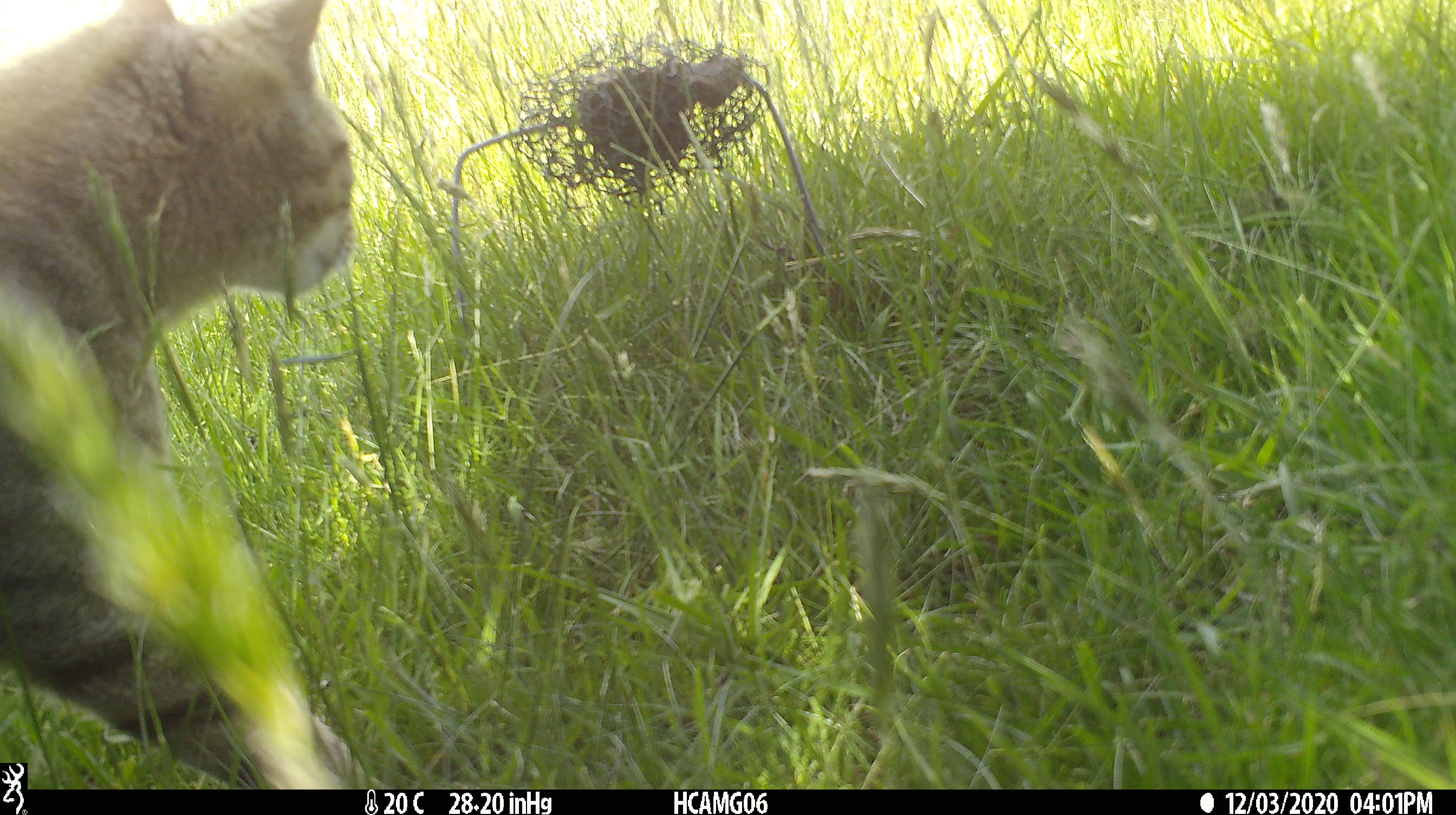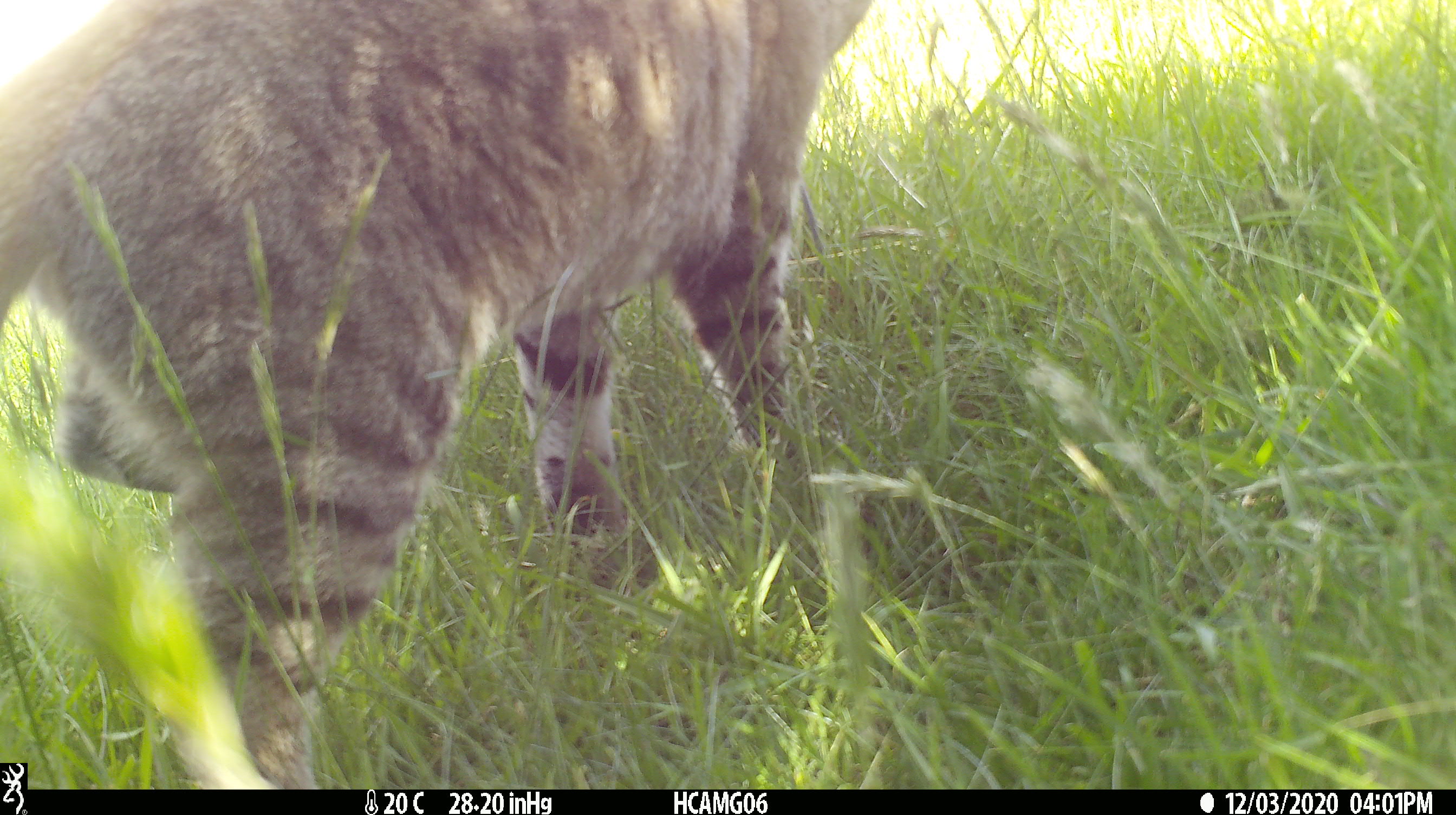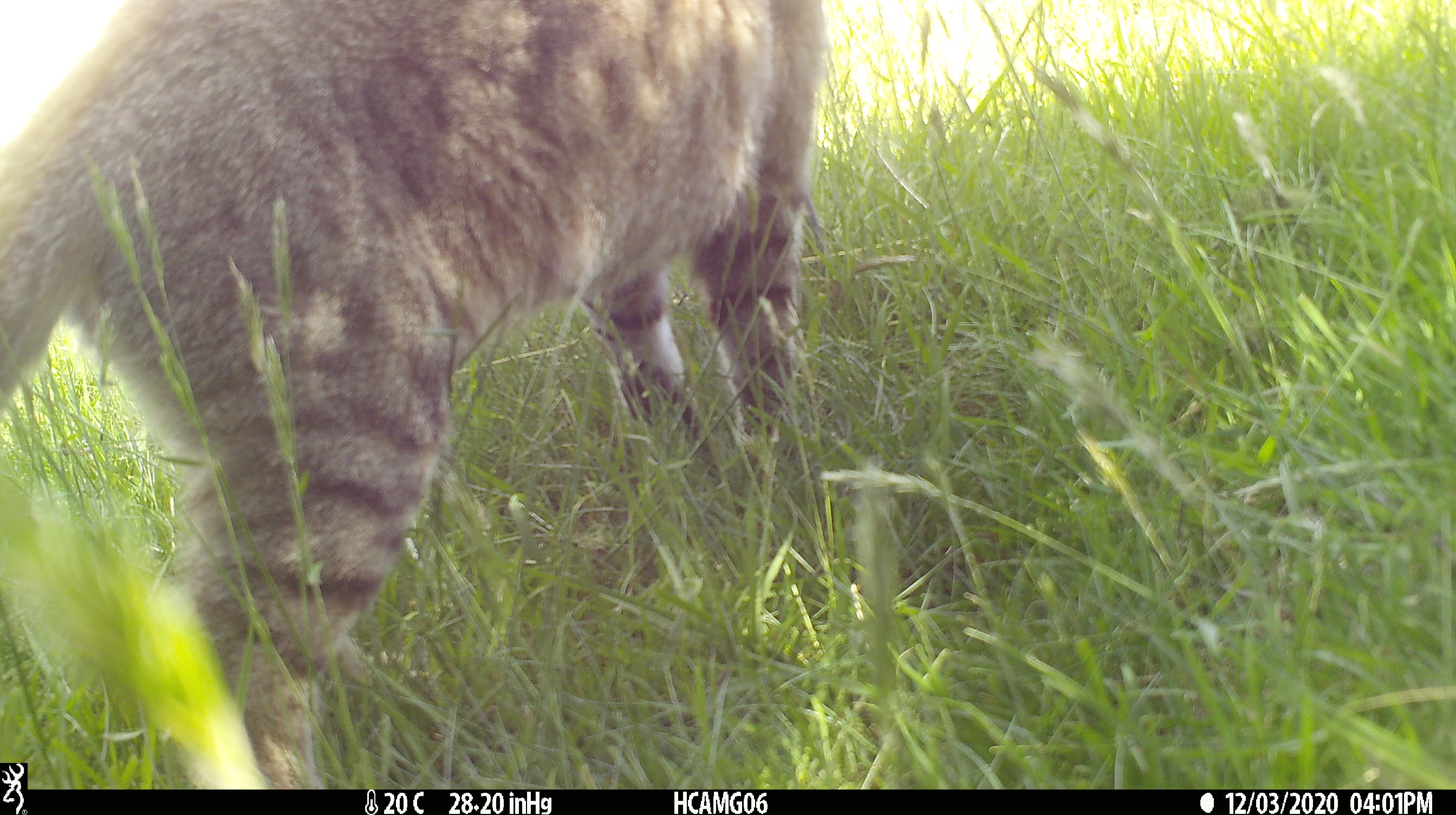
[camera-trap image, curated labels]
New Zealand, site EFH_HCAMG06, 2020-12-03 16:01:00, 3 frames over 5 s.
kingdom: Animalia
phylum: Chordata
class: Mammalia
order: Carnivora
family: Felidae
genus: Felis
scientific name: Felis catus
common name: domestic cat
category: cat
Cat (domestic cat) (Felis catus).